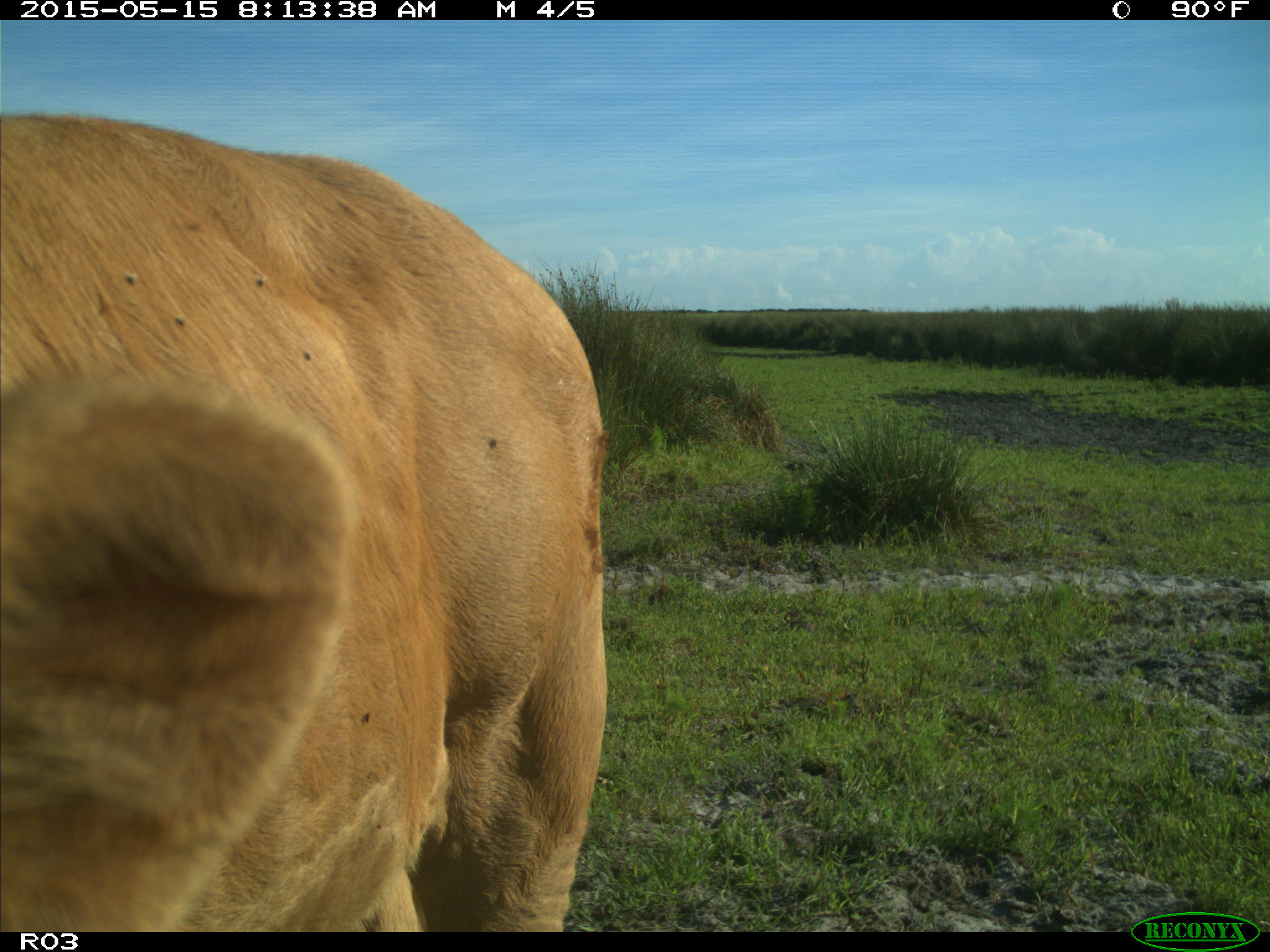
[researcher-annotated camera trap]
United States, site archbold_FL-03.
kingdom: Animalia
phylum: Chordata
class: Mammalia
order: Artiodactyla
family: Bovidae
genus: Bos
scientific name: Bos taurus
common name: domestic cow